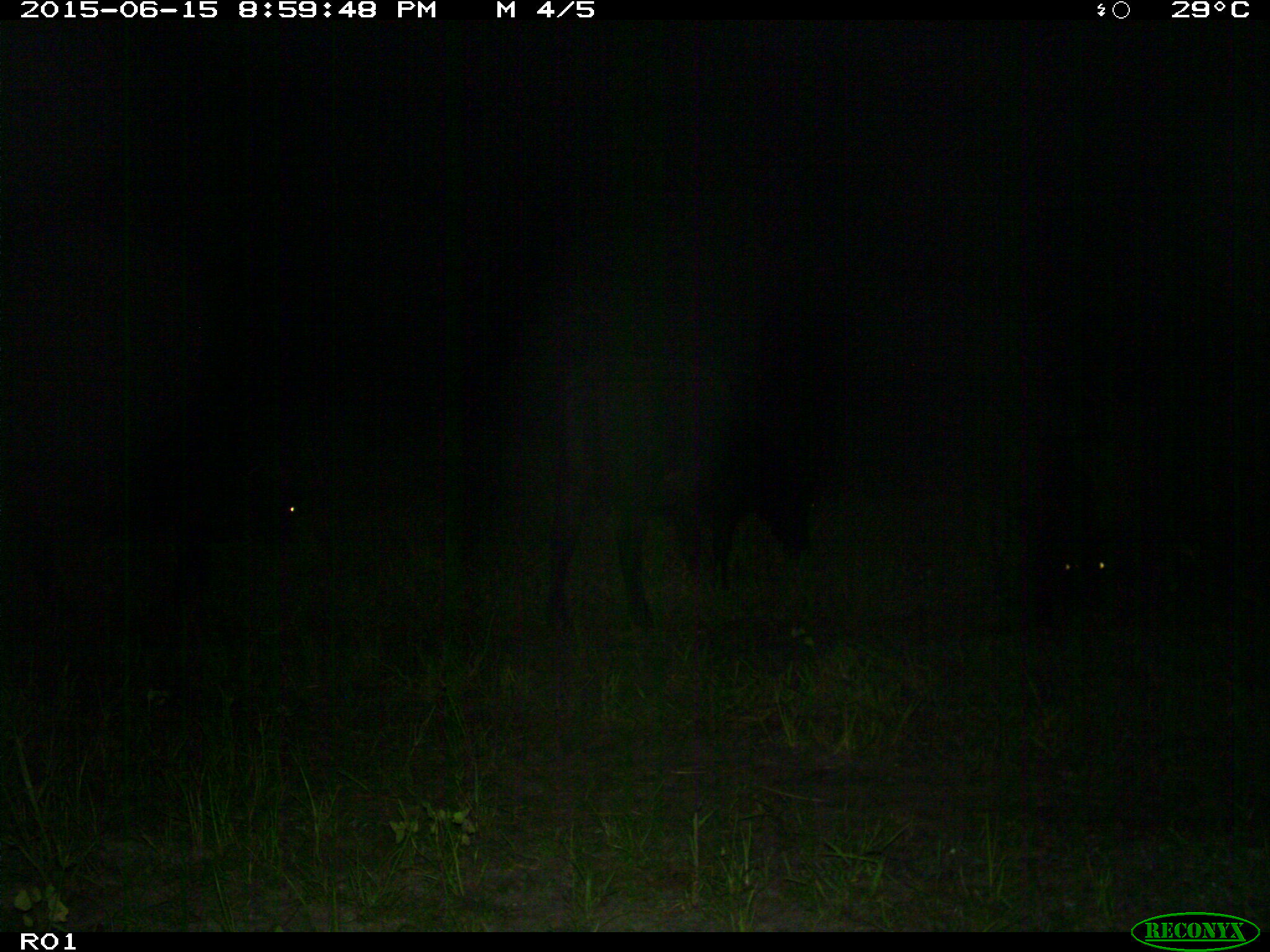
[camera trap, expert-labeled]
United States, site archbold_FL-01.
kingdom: Animalia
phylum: Chordata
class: Mammalia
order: Artiodactyla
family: Bovidae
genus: Bos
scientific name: Bos taurus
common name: domestic cow